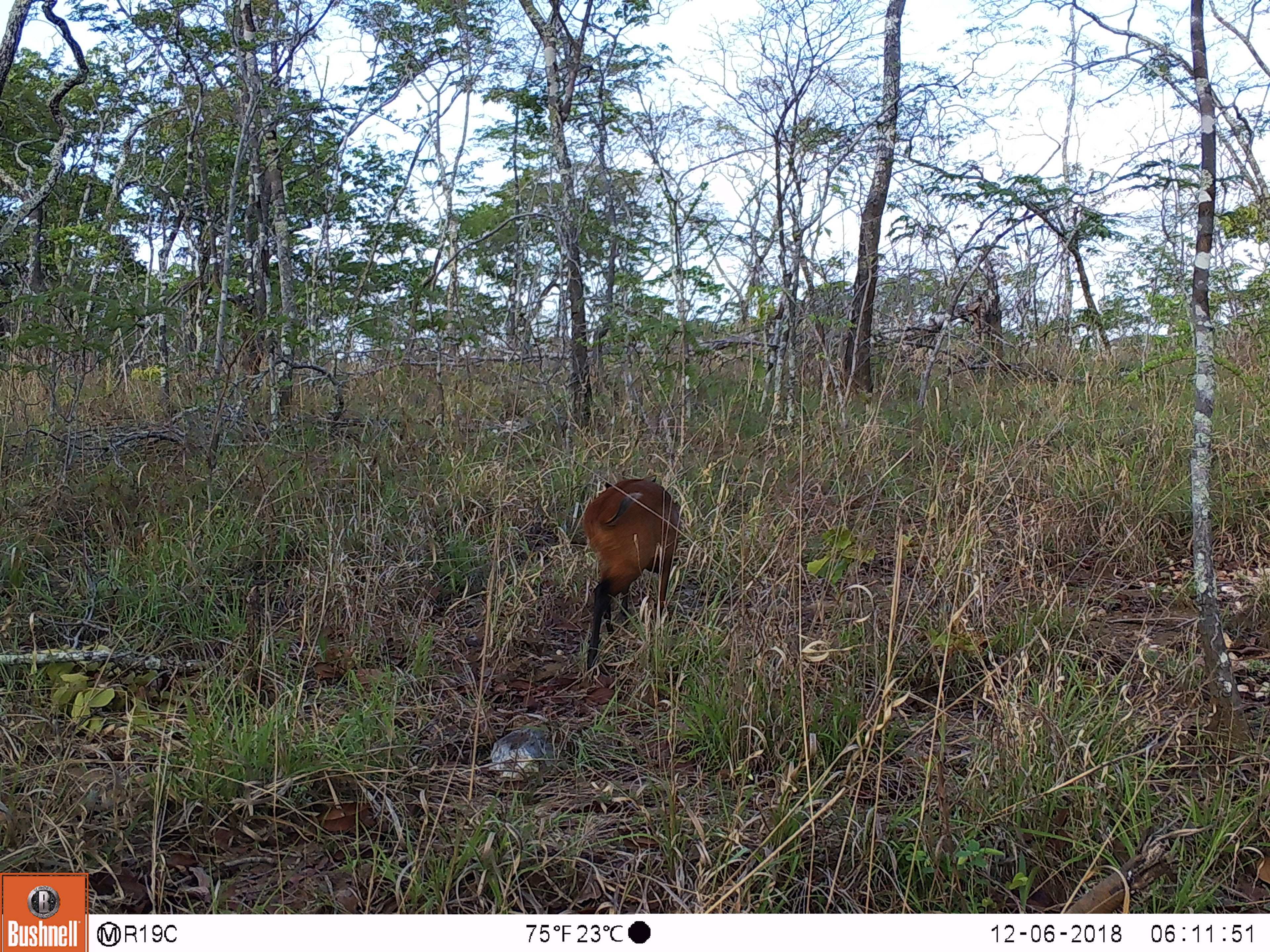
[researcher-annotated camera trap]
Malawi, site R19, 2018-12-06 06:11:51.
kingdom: Animalia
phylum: Chordata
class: Mammalia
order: Artiodactyla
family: Bovidae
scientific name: Antilopinae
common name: small antelope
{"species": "small antelope (Antilopinae)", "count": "1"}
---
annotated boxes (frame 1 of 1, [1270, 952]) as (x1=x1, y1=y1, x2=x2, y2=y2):
small antelope: (x1=563, y1=455, x2=688, y2=679)